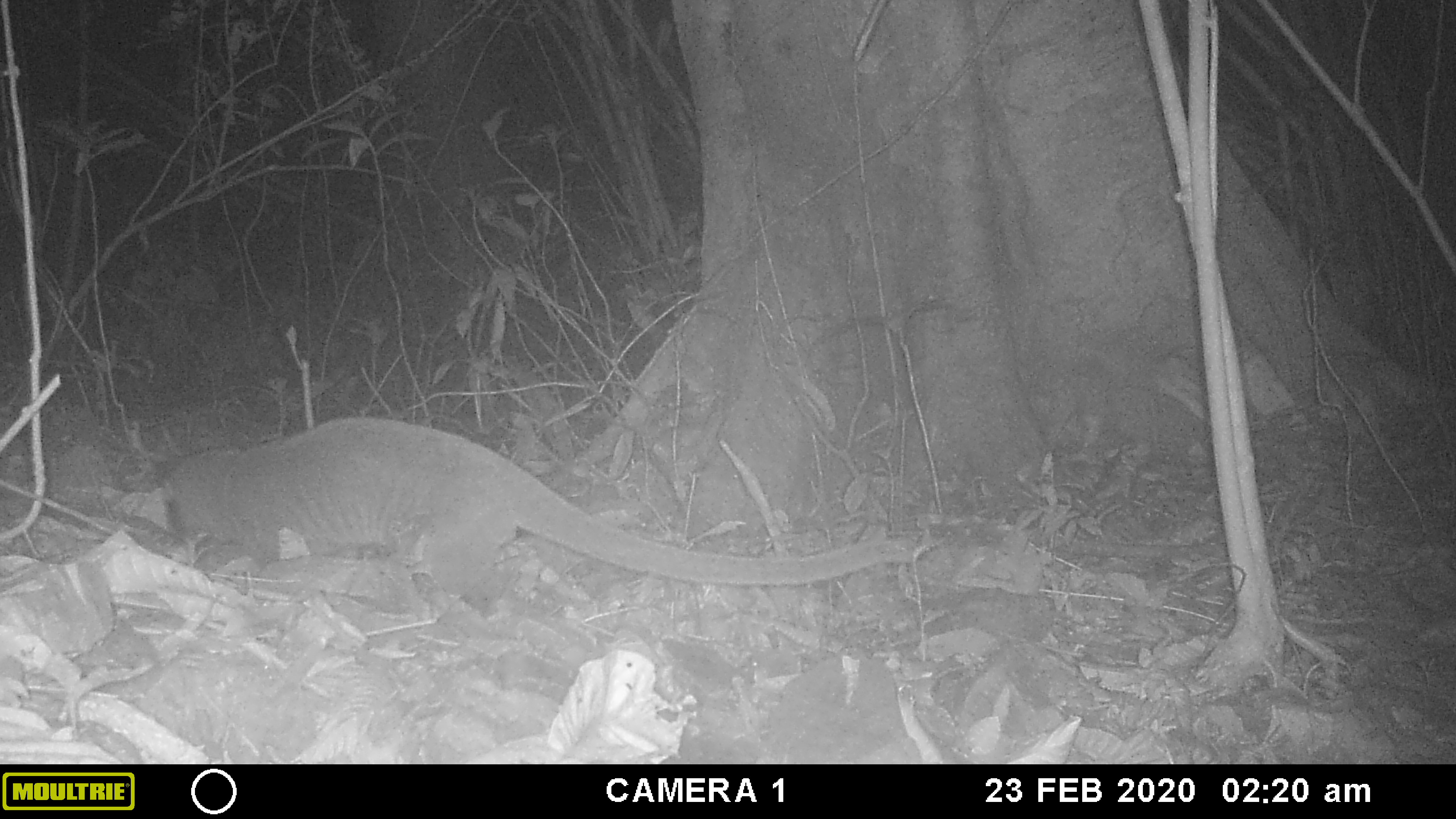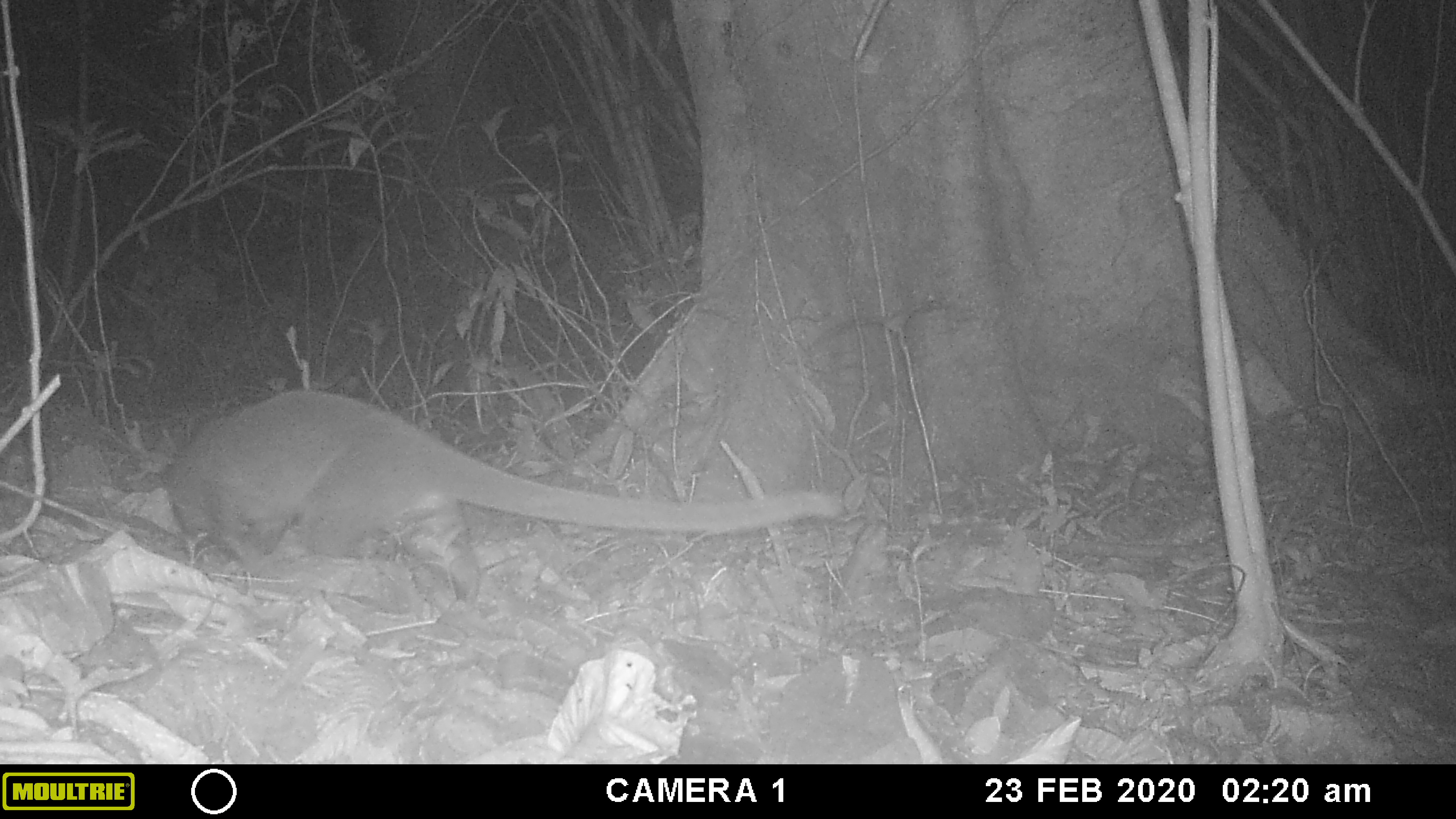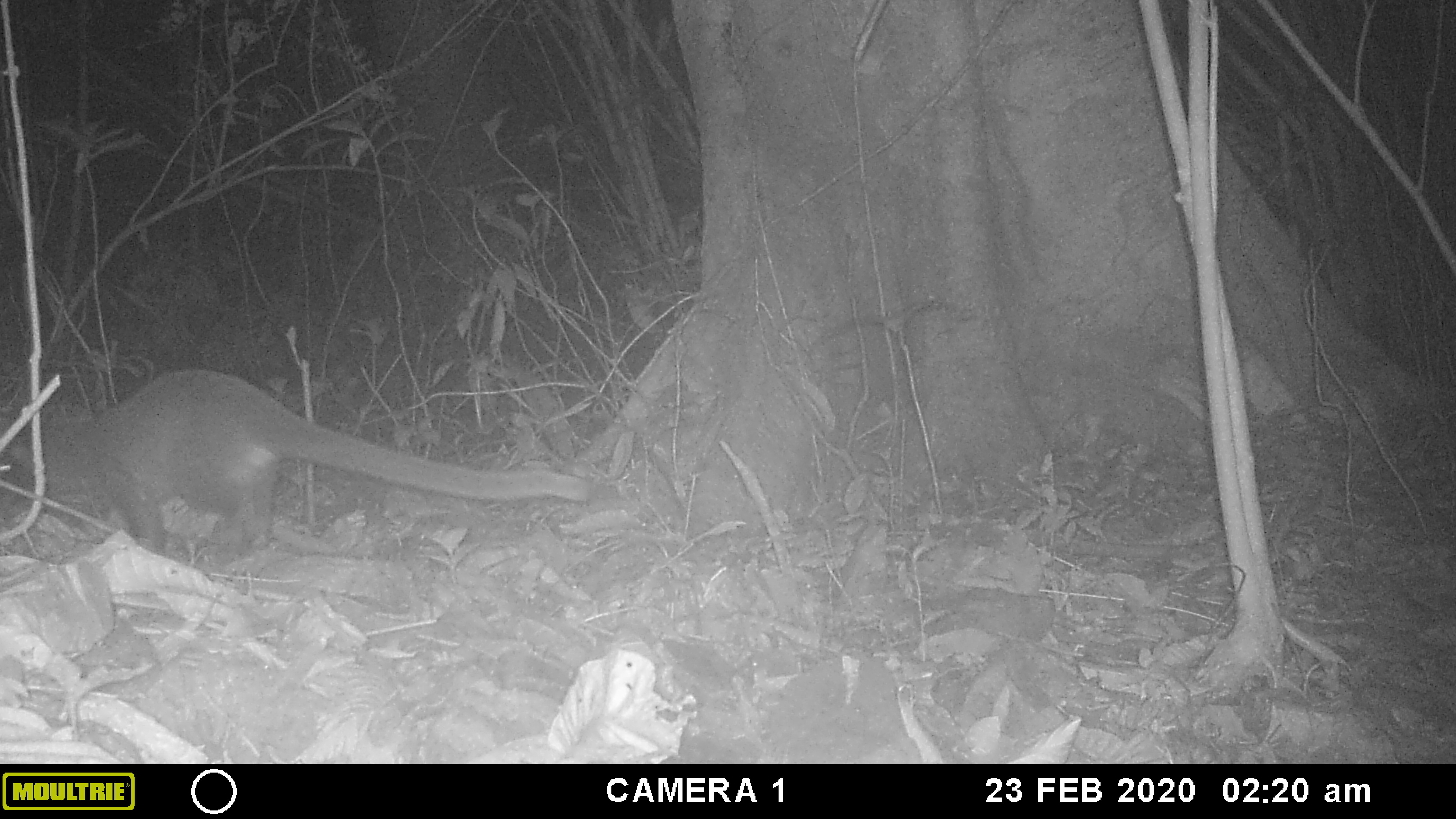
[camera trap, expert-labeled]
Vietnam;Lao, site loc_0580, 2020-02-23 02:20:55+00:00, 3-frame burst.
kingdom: Animalia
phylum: Chordata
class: Mammalia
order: Carnivora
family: Viverridae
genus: Paguma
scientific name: Paguma larvata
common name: masked palm civet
Masked palm civet (Paguma larvata). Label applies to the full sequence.